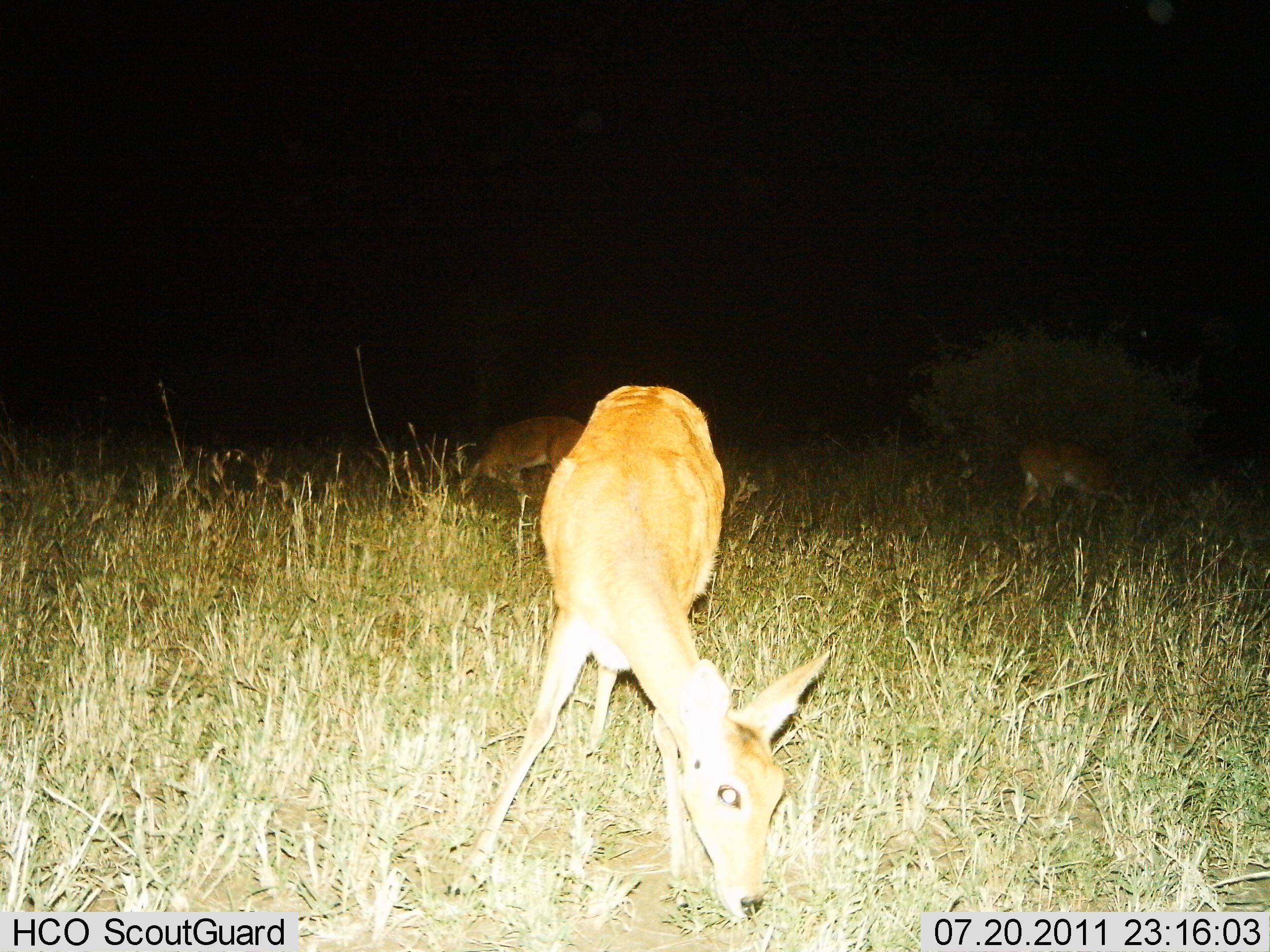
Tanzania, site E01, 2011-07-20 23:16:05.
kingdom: Animalia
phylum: Chordata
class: Mammalia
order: Artiodactyla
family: Bovidae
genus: Redunca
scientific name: Redunca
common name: reedbuck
Reedbuck (Redunca), count 3. Behavior (volunteer vote fractions): standing 33%, resting 0%, moving 0%, interacting 0%. Young present (vote fraction): 0%. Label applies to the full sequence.